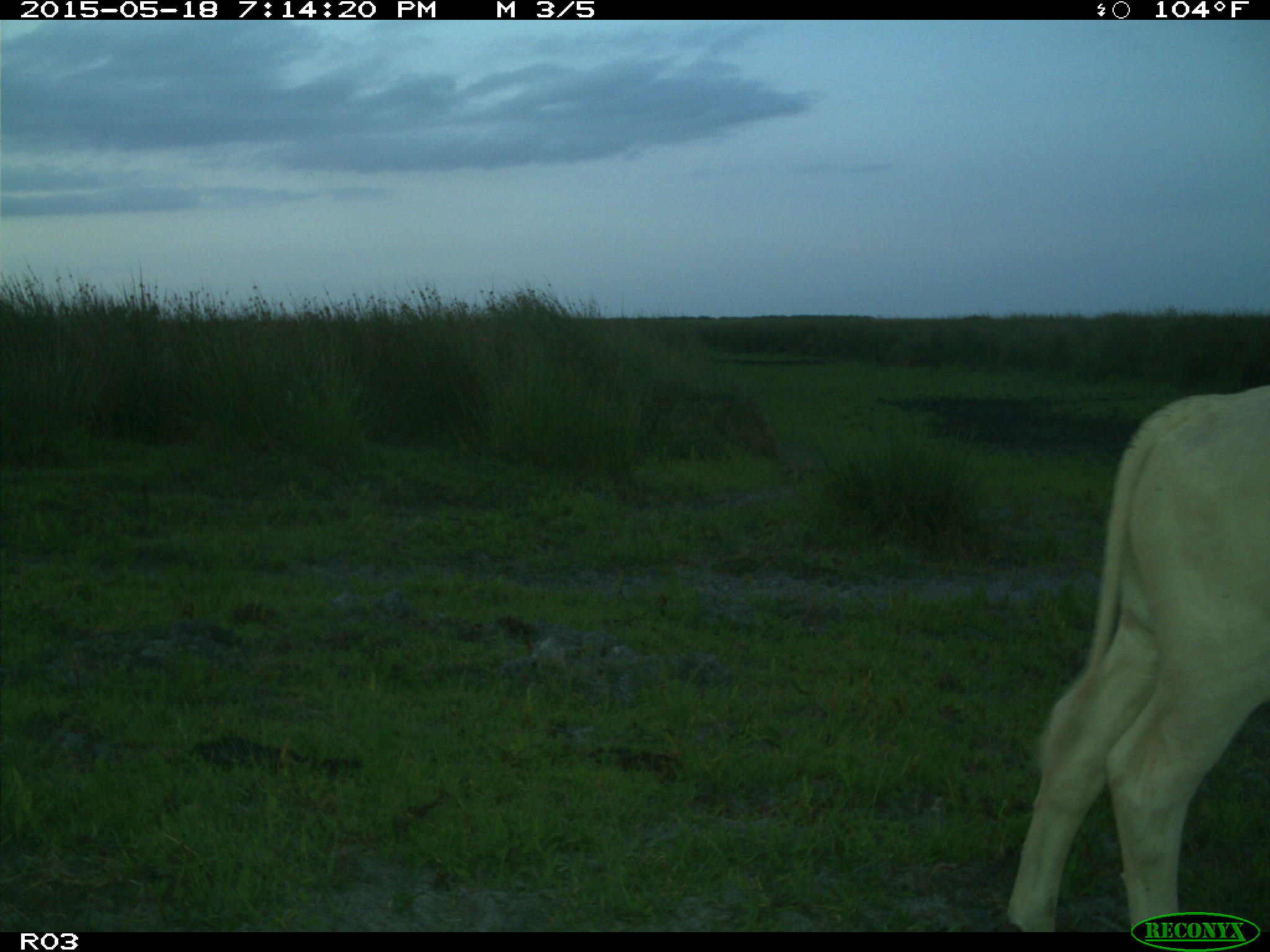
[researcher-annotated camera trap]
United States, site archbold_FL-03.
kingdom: Animalia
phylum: Chordata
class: Mammalia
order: Artiodactyla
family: Bovidae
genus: Bos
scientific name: Bos taurus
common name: domestic cow